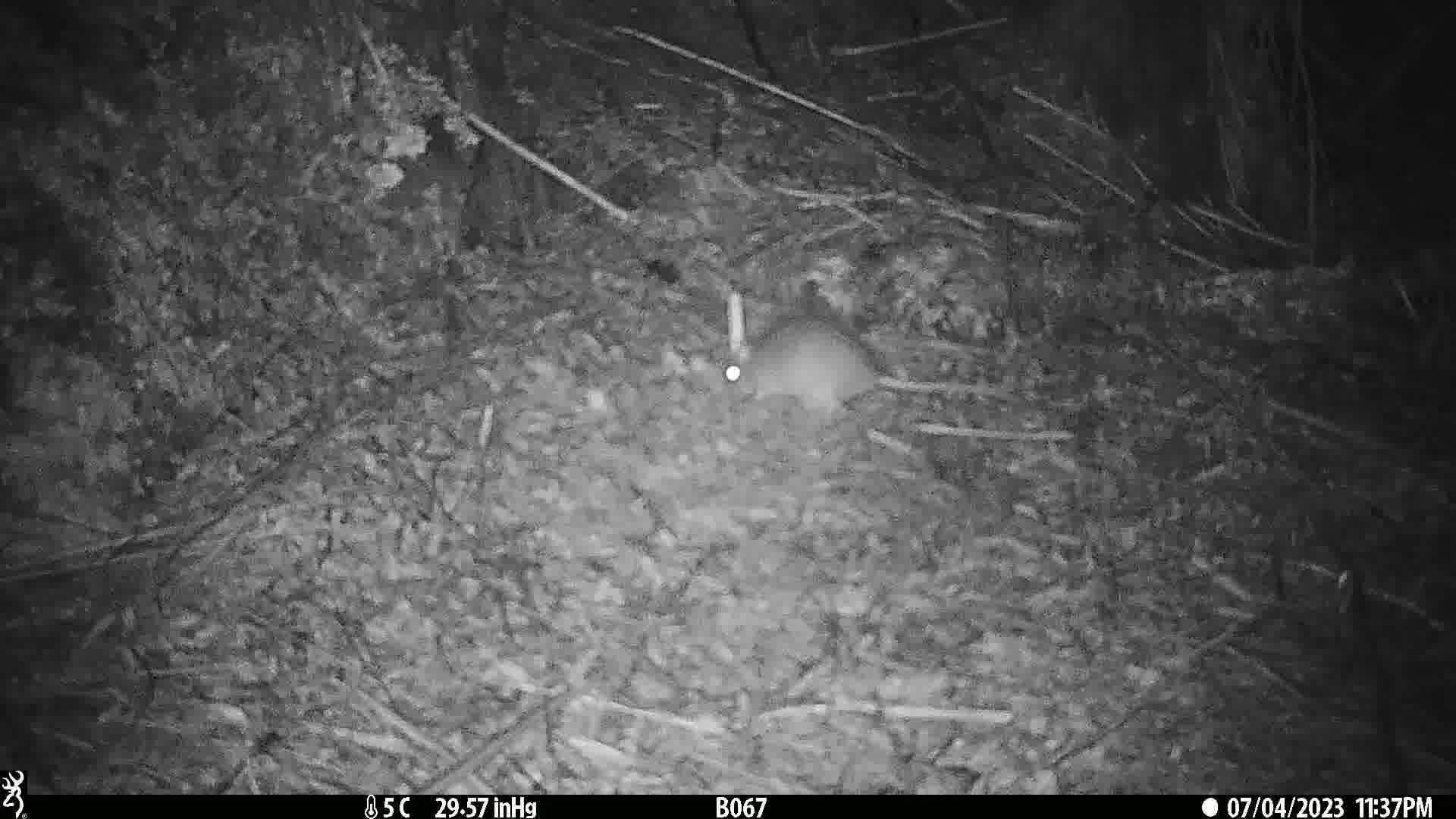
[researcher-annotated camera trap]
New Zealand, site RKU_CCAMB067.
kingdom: Animalia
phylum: Chordata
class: Mammalia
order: Rodentia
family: Muridae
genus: Rattus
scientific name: Rattus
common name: rat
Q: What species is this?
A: Rat (Rattus).